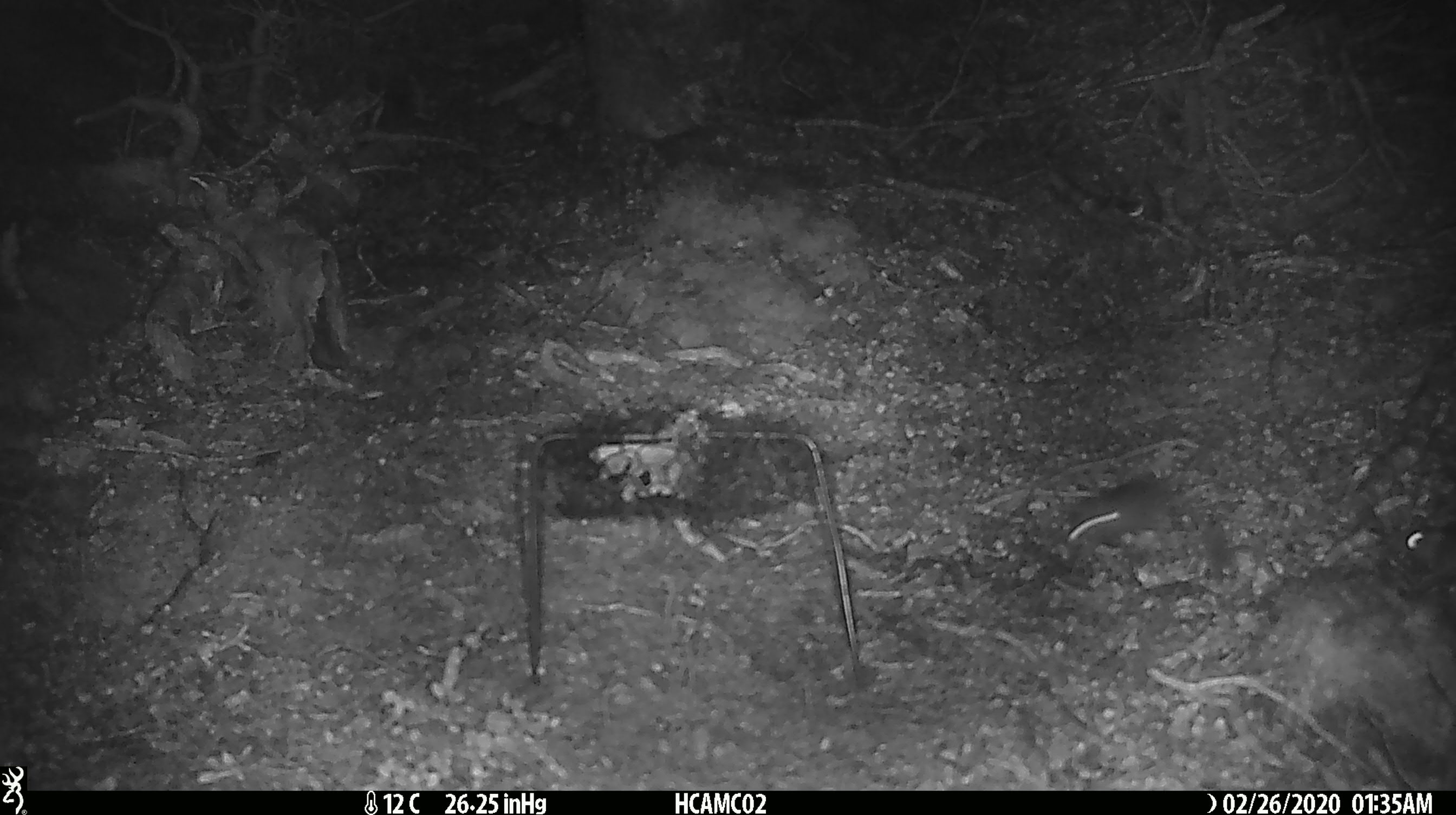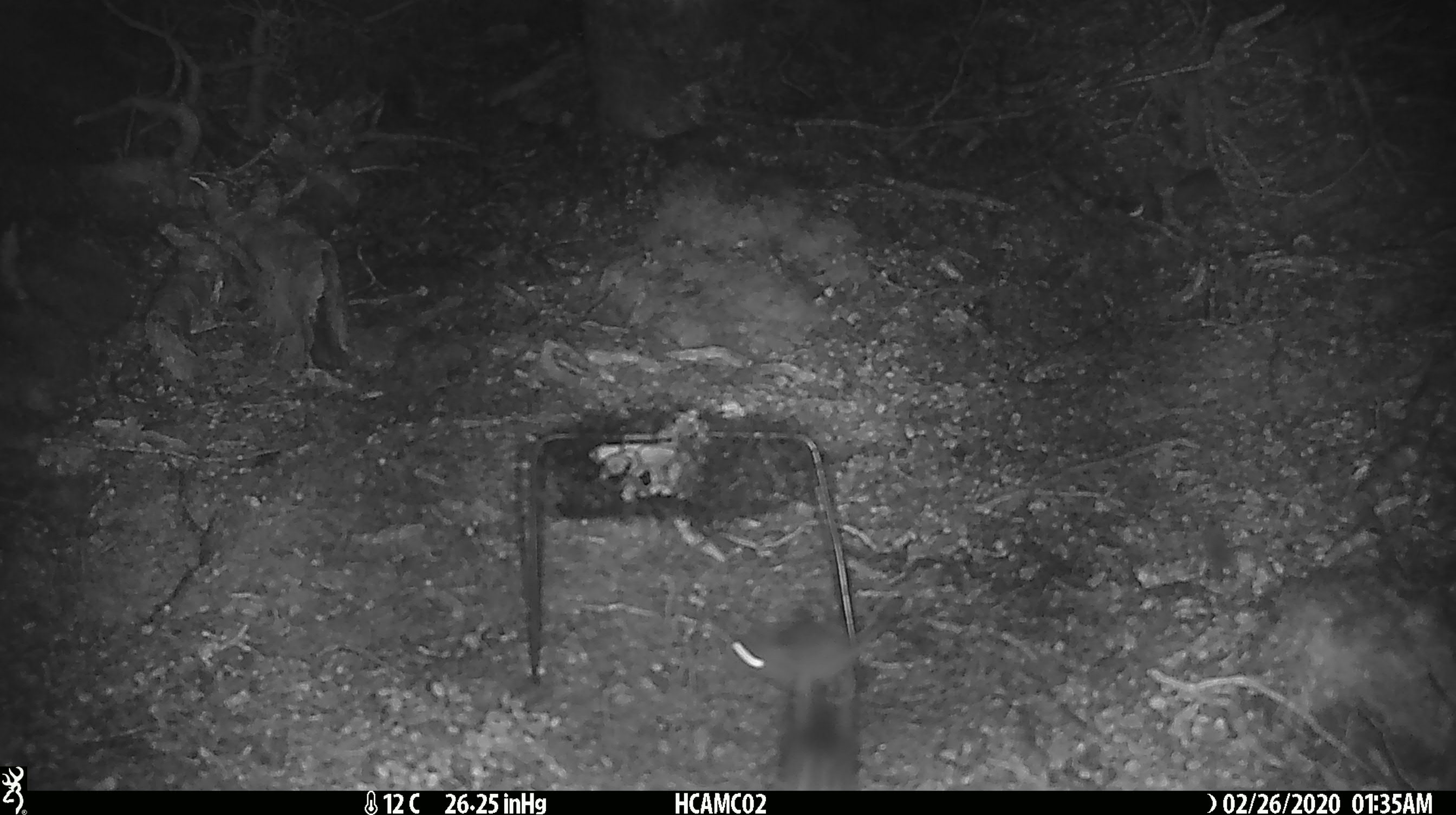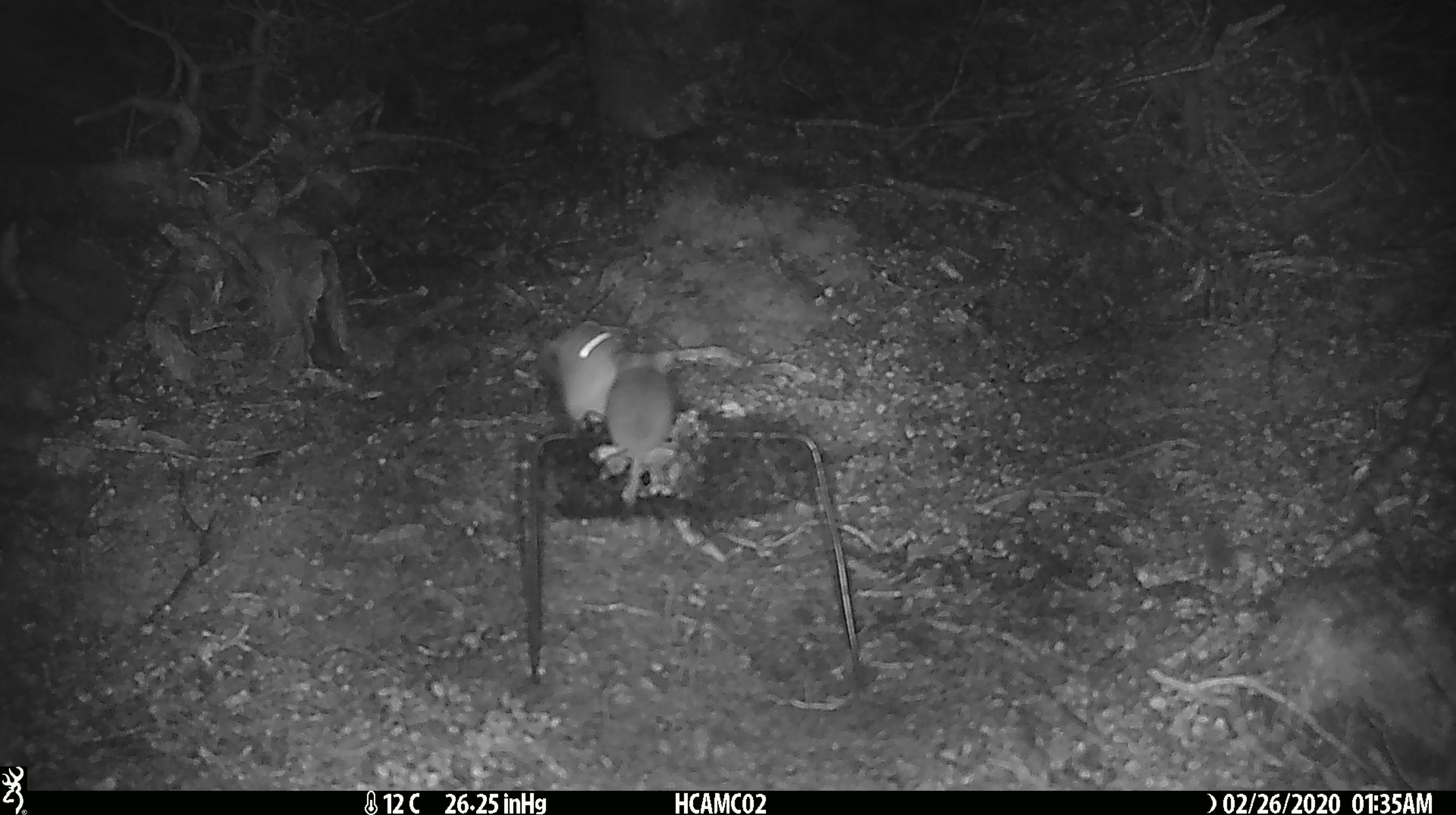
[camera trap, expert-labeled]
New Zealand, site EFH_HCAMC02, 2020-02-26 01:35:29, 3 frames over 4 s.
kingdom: Animalia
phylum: Chordata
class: Mammalia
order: Rodentia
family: Muridae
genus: Mus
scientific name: Mus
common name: mouse